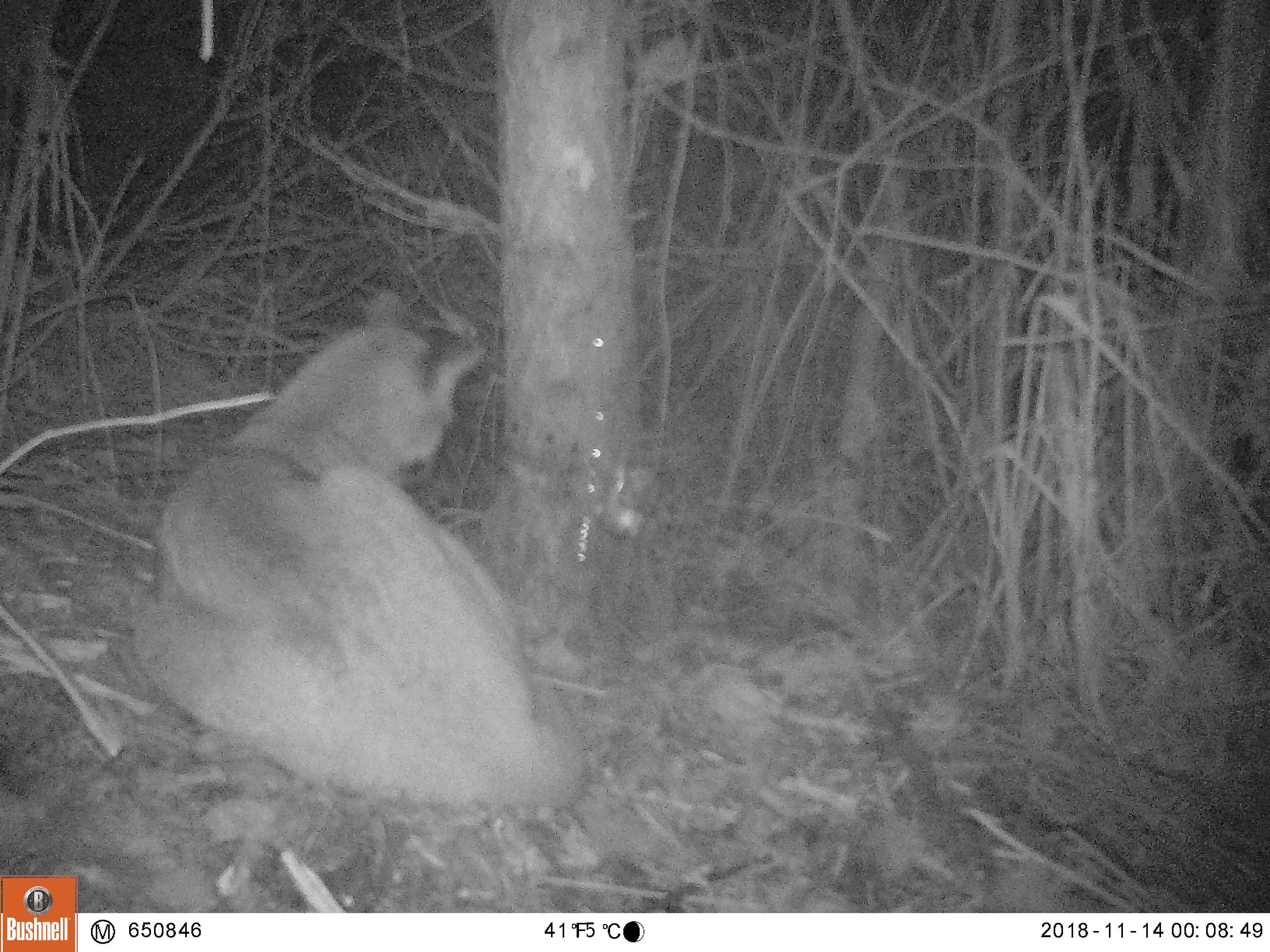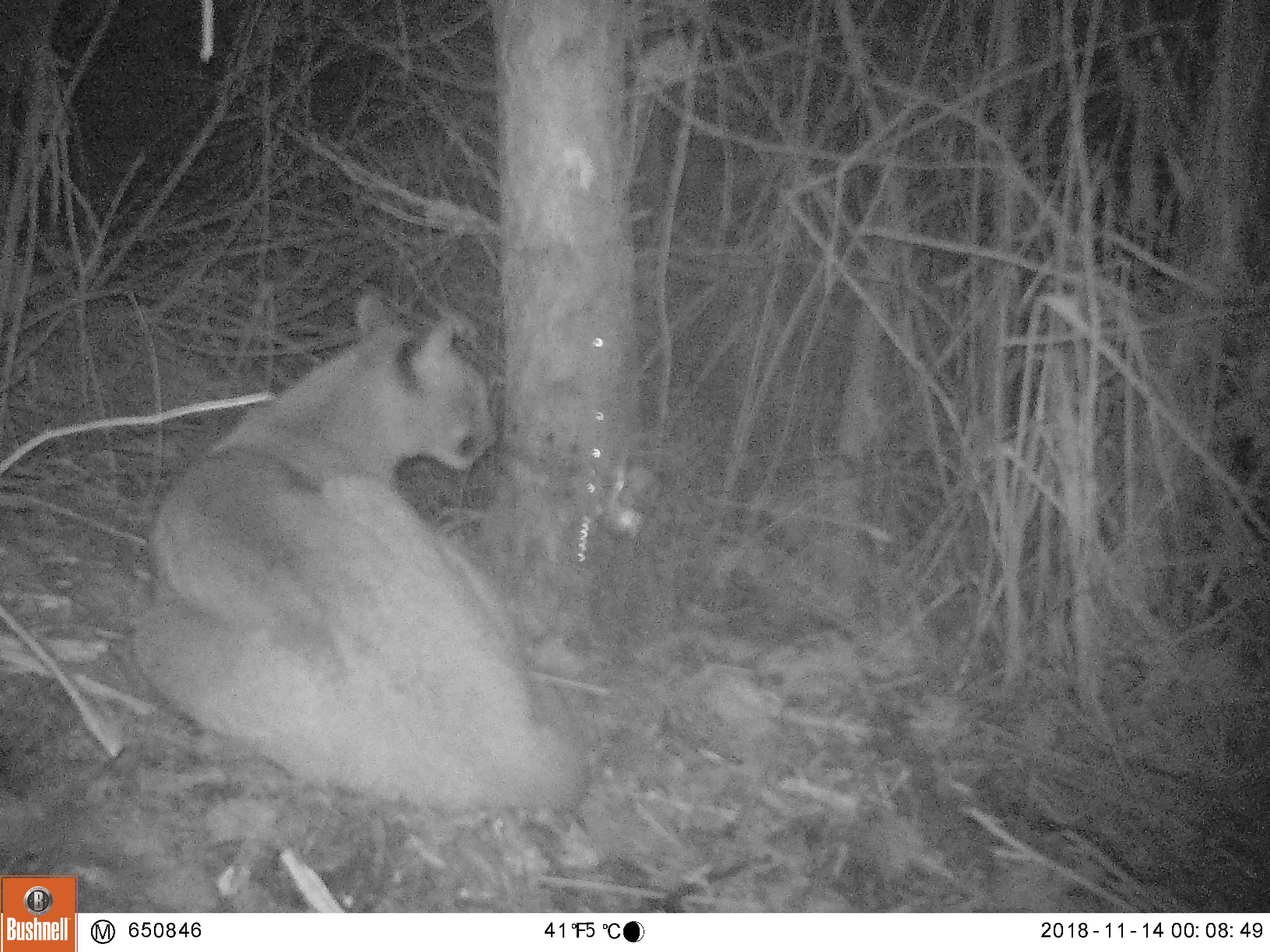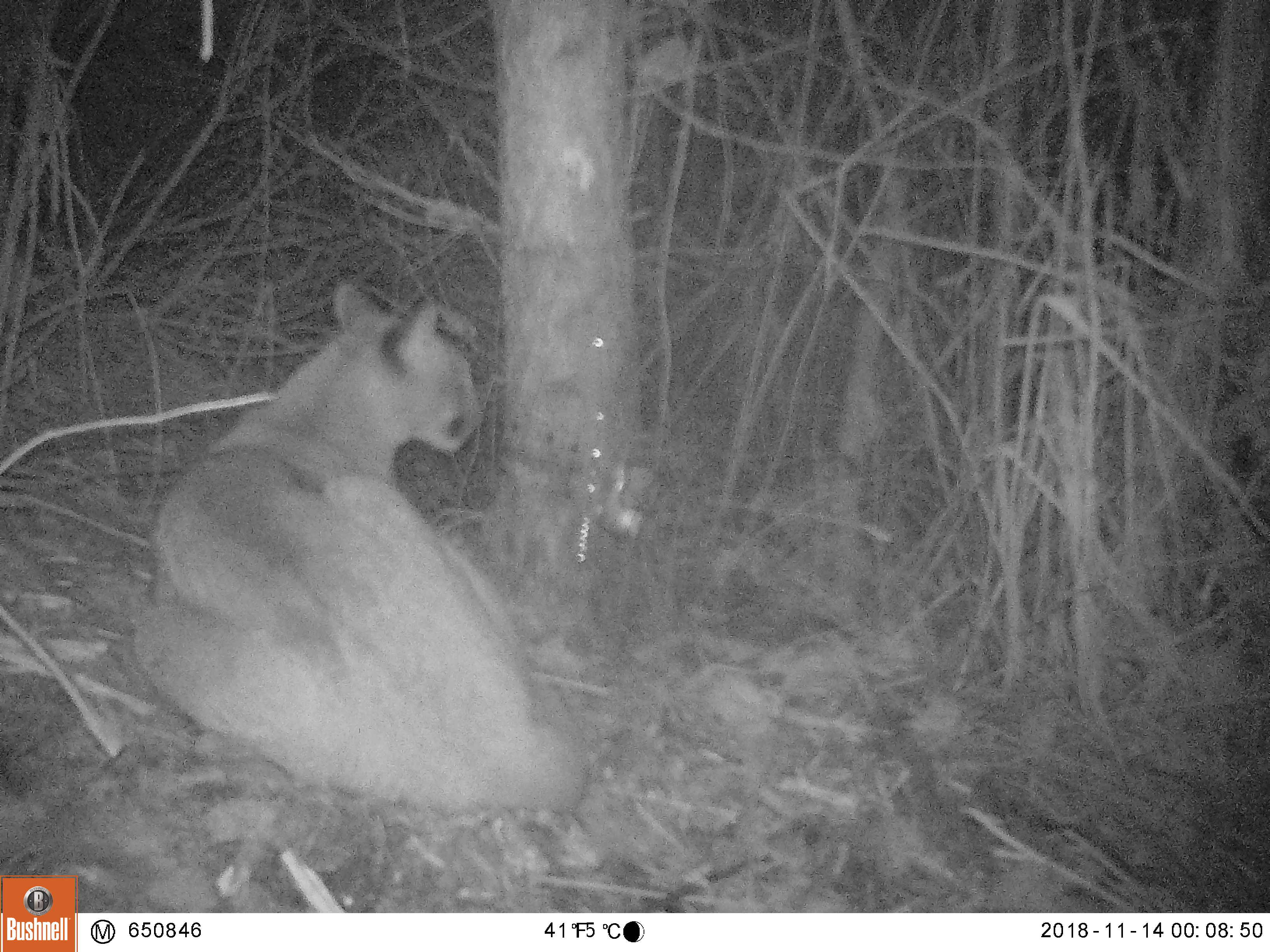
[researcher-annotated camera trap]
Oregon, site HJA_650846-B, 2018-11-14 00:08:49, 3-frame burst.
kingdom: Animalia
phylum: Chordata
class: Mammalia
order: Carnivora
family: Felidae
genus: Puma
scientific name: Puma concolor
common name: cougar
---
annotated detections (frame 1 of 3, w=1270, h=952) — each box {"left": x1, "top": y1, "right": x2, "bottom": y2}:
cougar: {"left": 134, "top": 283, "right": 594, "bottom": 810}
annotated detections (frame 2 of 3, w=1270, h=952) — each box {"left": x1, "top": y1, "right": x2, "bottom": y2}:
cougar: {"left": 137, "top": 289, "right": 593, "bottom": 835}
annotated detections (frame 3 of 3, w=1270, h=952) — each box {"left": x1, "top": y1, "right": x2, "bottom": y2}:
cougar: {"left": 133, "top": 275, "right": 604, "bottom": 820}